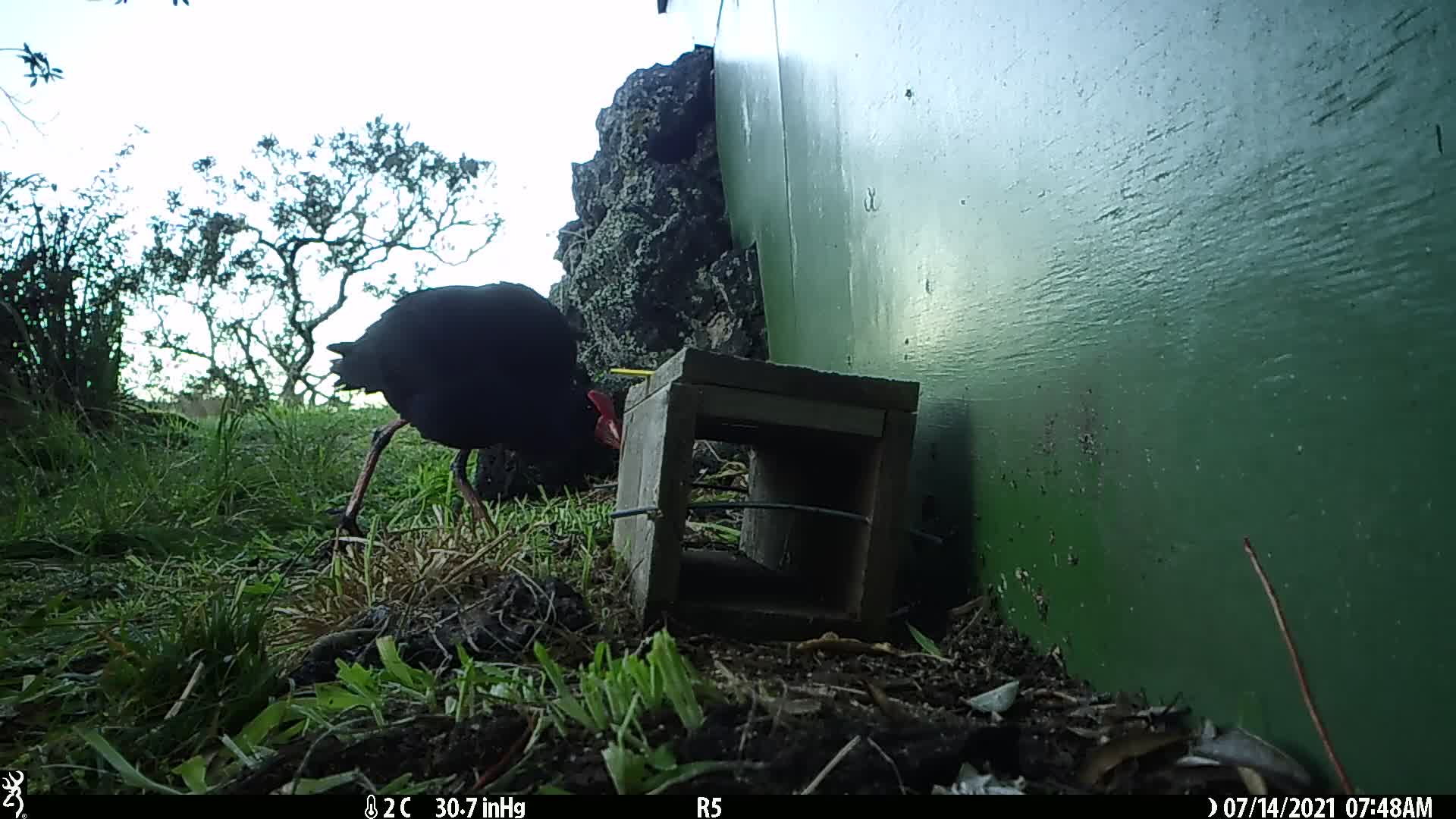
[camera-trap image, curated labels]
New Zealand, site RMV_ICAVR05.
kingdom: Animalia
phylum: Chordata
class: Aves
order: Gruiformes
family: Rallidae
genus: Porphyrio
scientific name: Porphyrio melanotus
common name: australasian swamphen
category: pukeko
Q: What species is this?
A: Pukeko (australasian swamphen) (Porphyrio melanotus).